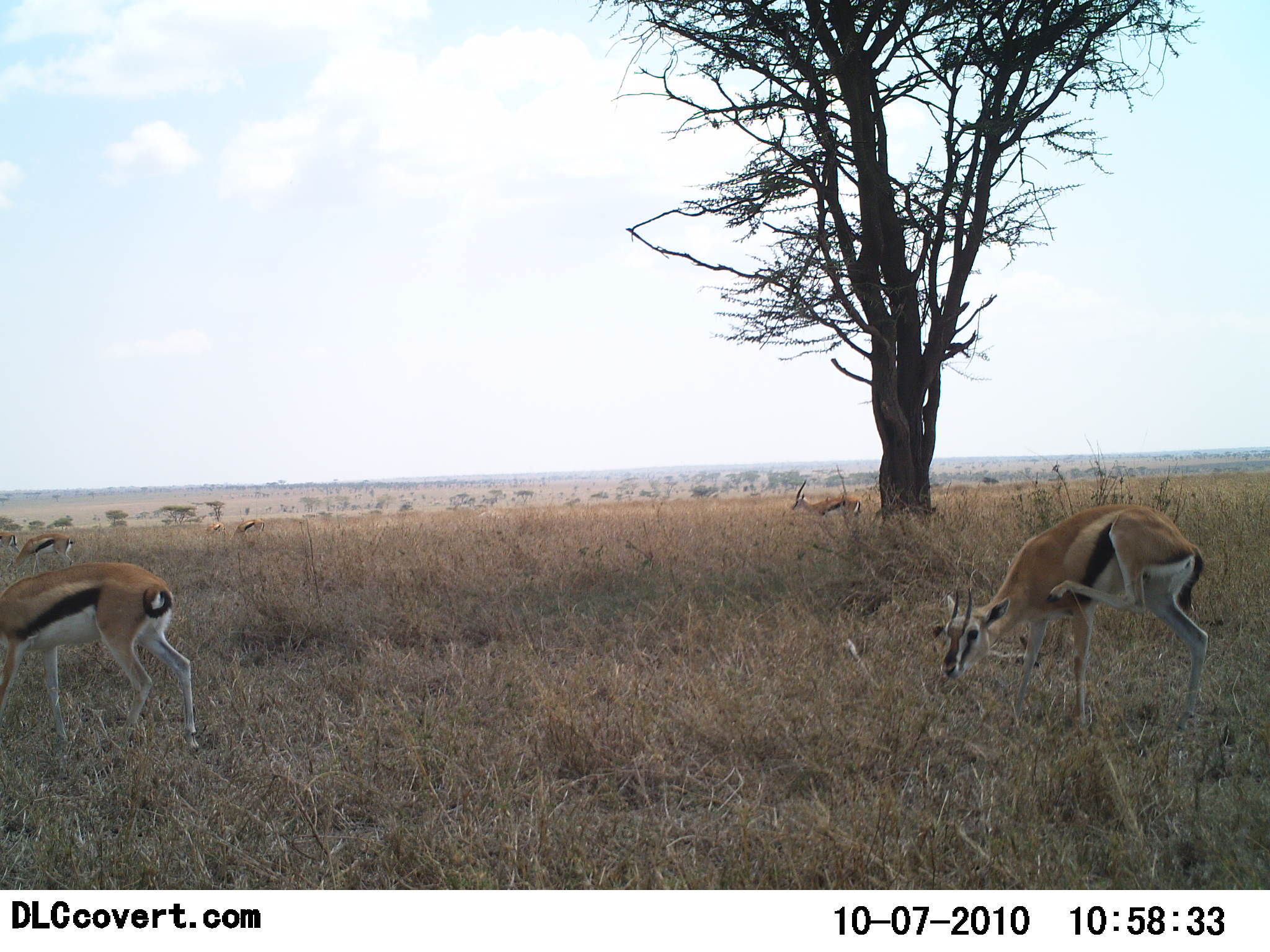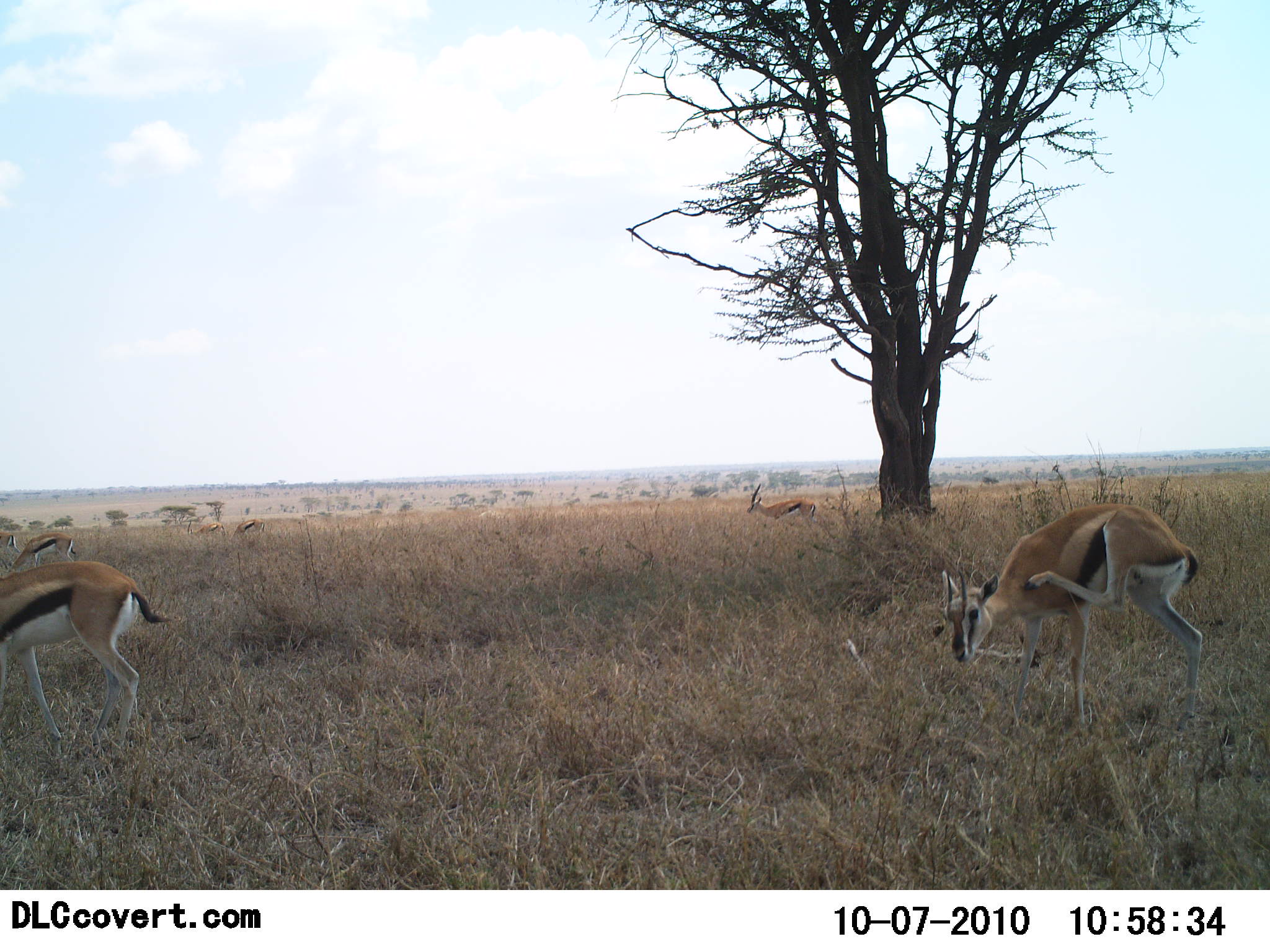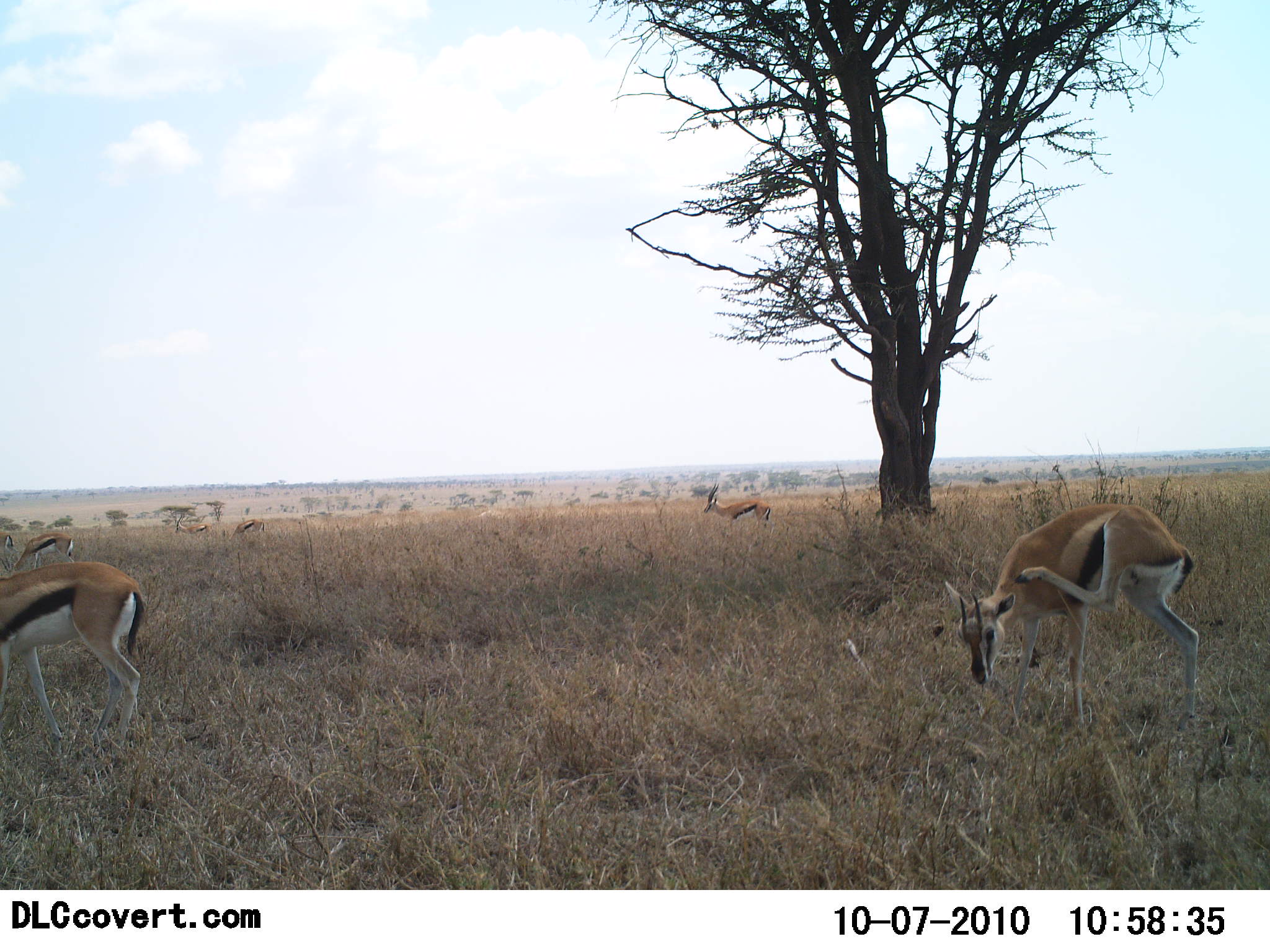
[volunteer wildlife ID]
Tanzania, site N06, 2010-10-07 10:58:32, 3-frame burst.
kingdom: Animalia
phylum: Chordata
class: Mammalia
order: Artiodactyla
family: Bovidae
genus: Eudorcas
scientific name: Eudorcas thomsonii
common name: thomson's gazelle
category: gazellethomsons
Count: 6.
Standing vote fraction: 67%.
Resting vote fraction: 0%.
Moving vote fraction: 58%.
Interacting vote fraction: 8%.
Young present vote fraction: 0%.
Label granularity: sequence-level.